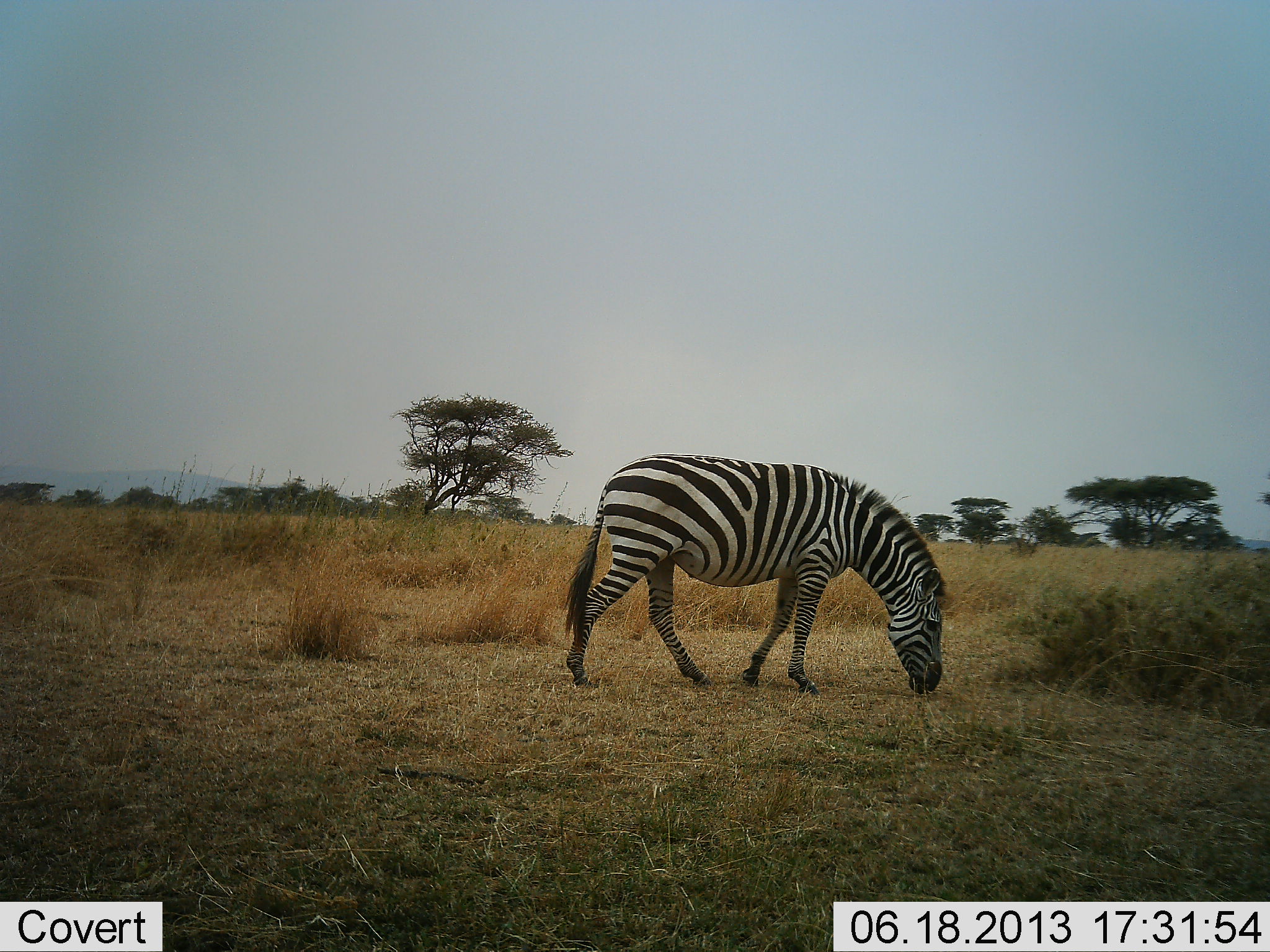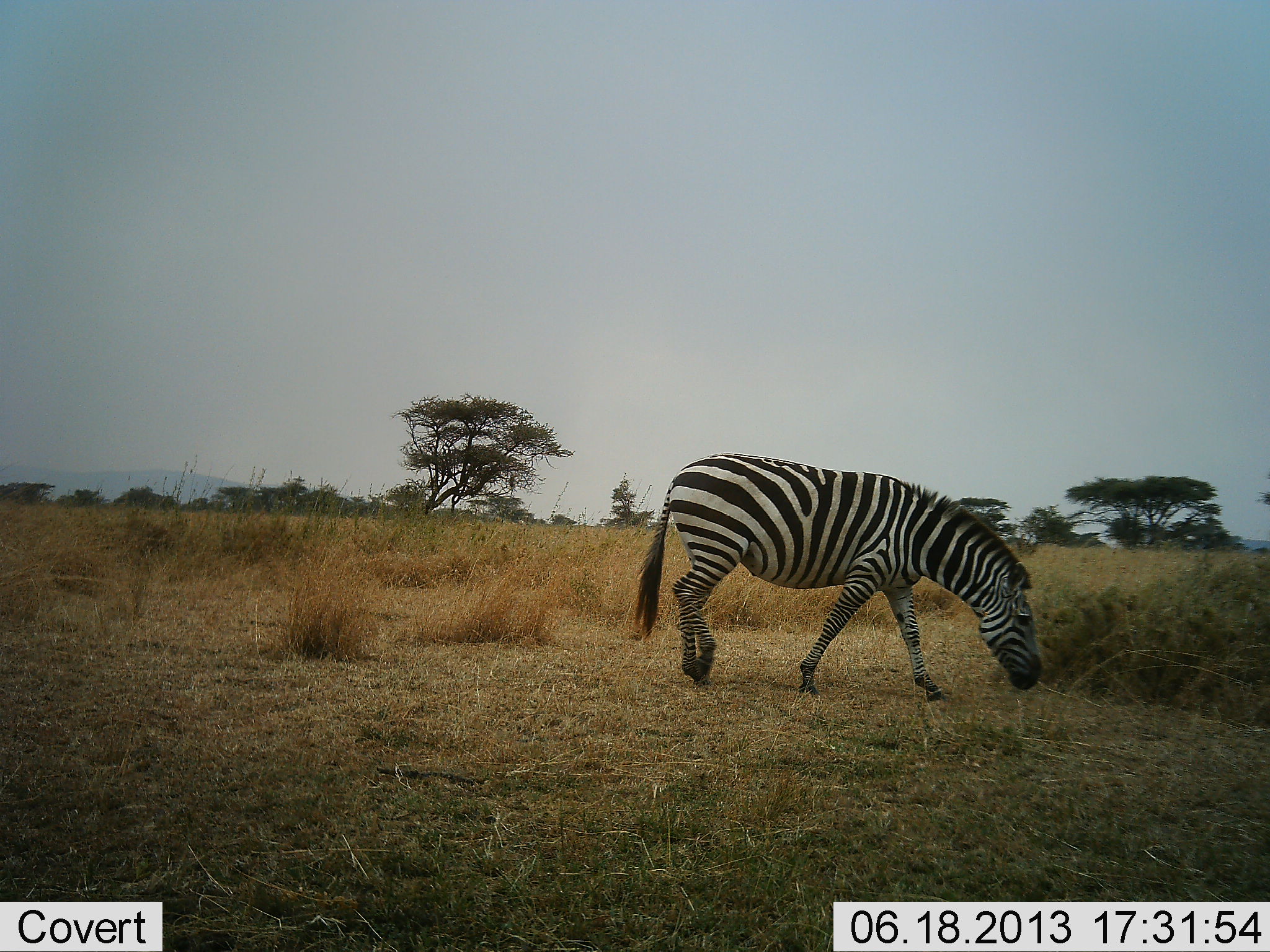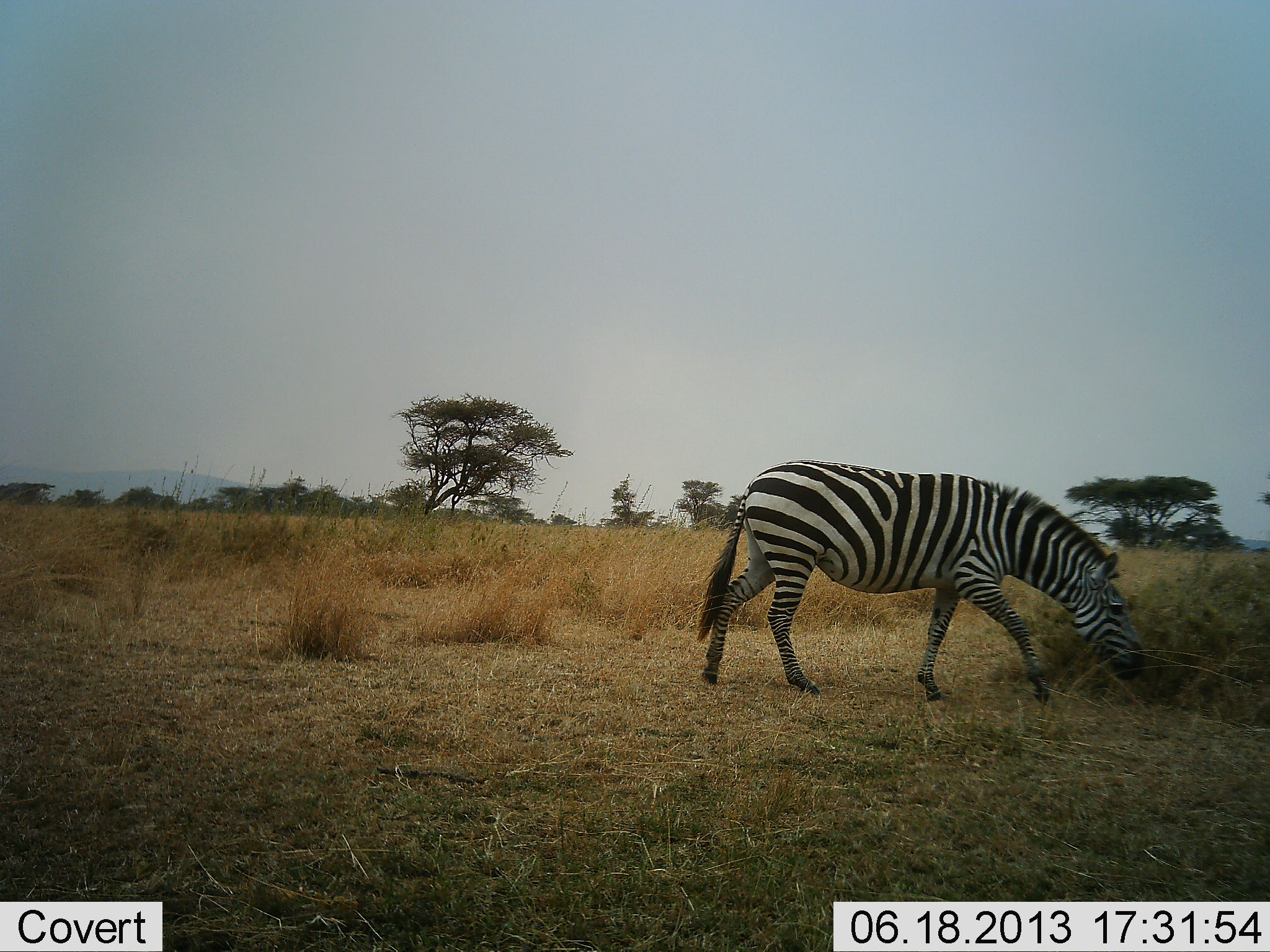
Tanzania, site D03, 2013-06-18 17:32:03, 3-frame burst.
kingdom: Animalia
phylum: Chordata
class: Mammalia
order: Perissodactyla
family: Equidae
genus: Equus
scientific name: Equus quagga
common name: plains zebra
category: zebra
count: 1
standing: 10%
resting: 0%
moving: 70%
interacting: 0%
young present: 0%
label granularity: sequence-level